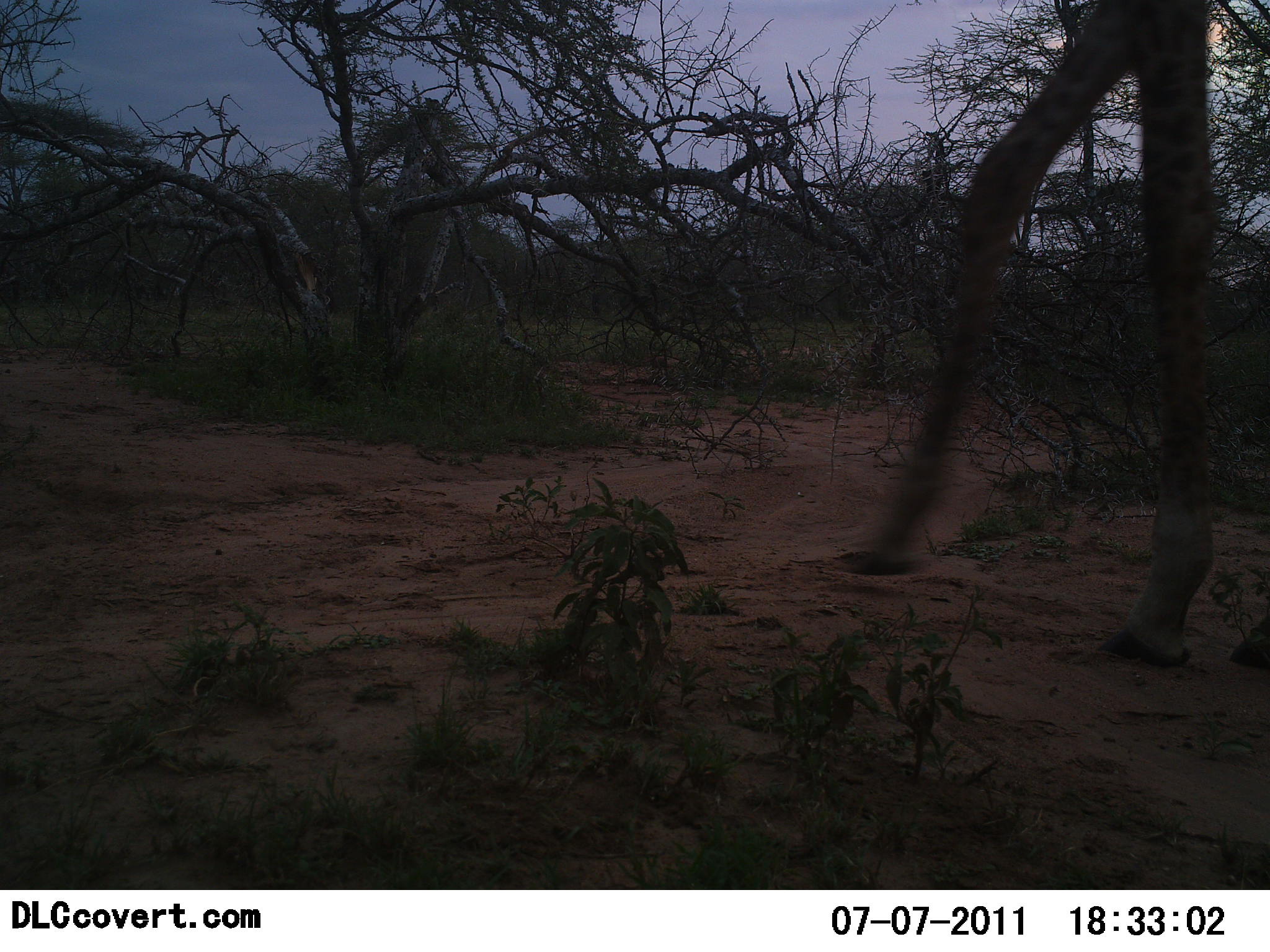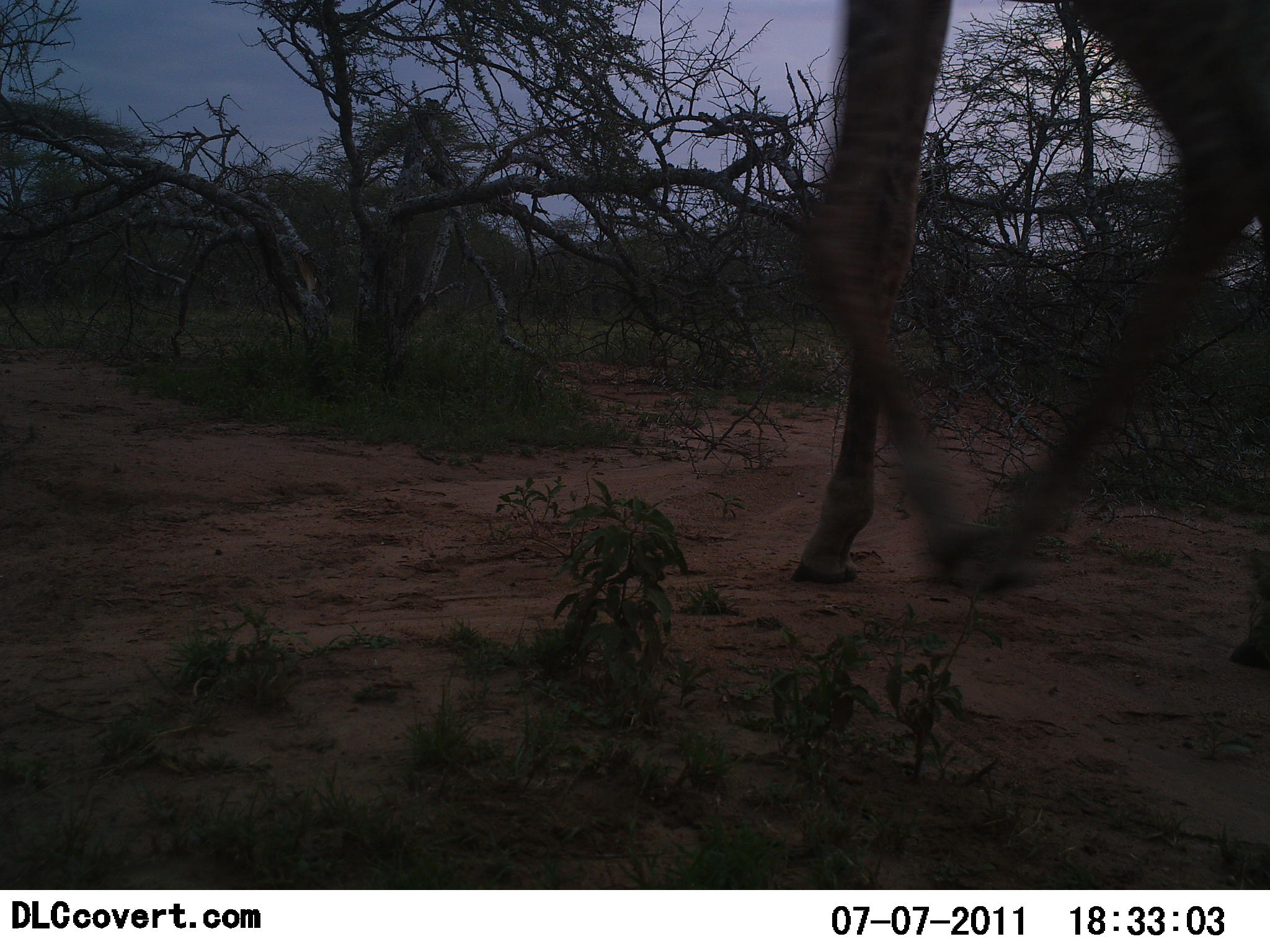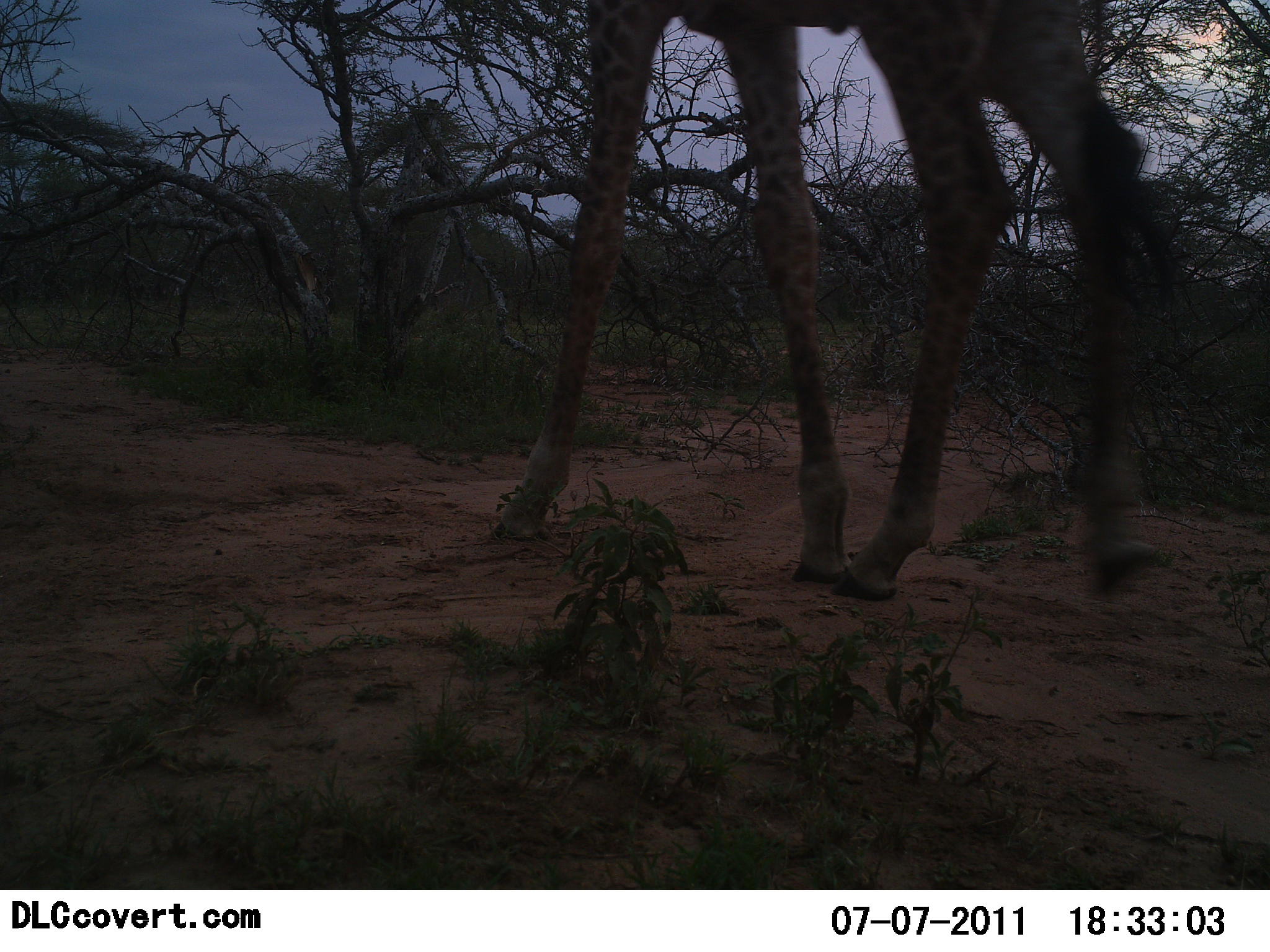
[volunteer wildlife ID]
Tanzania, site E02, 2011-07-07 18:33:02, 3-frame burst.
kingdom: Animalia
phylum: Chordata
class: Mammalia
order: Artiodactyla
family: Giraffidae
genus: Giraffa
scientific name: Giraffa camelopardalis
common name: giraffe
Giraffe (Giraffa camelopardalis), count 1. Behavior (volunteer vote fractions): standing 7%, resting 0%, moving 93%, interacting 0%. Young present (vote fraction): 0%. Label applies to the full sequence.